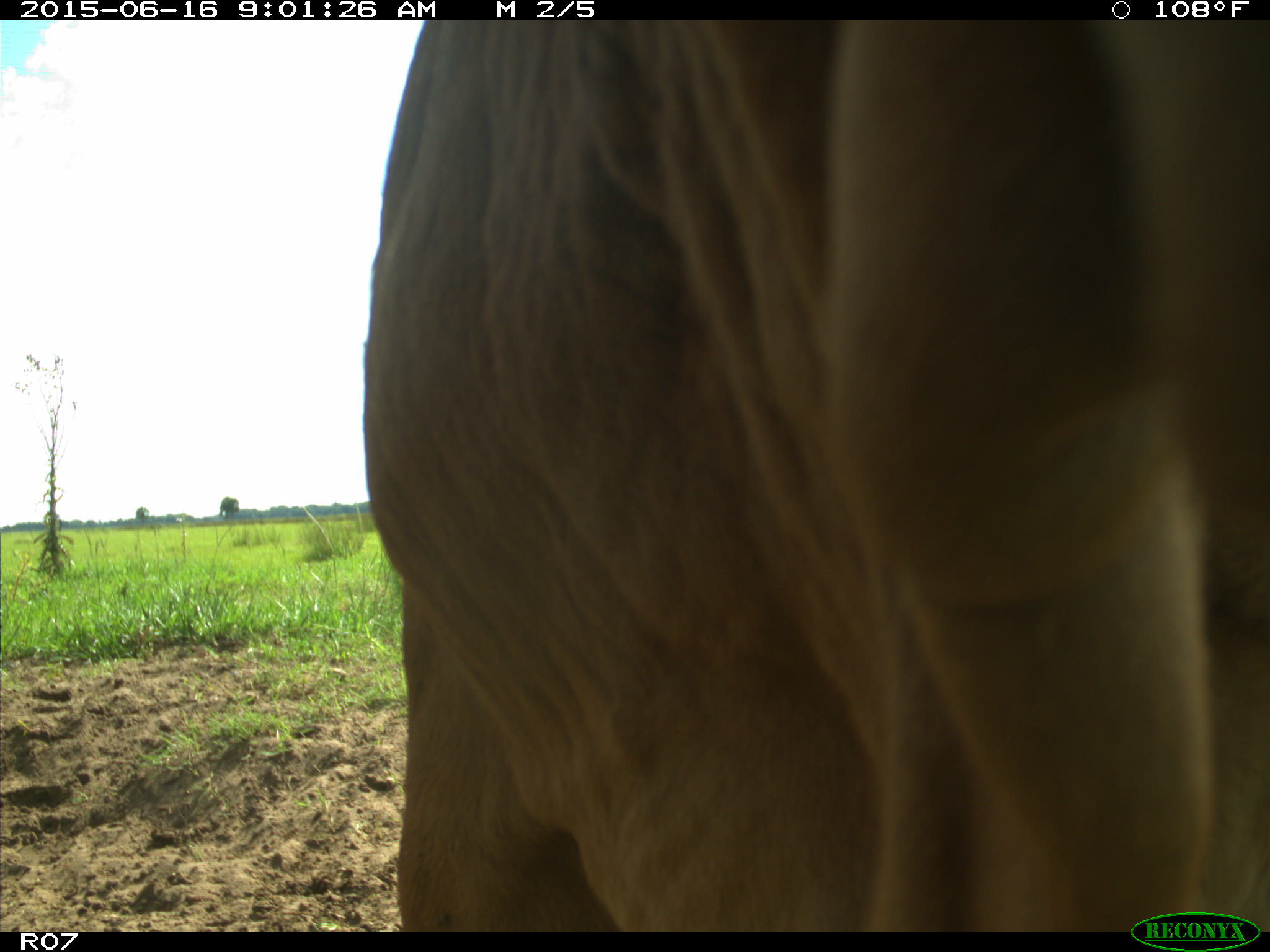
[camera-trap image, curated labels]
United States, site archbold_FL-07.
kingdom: Animalia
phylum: Chordata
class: Mammalia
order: Artiodactyla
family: Bovidae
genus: Bos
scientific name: Bos taurus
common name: domestic cow